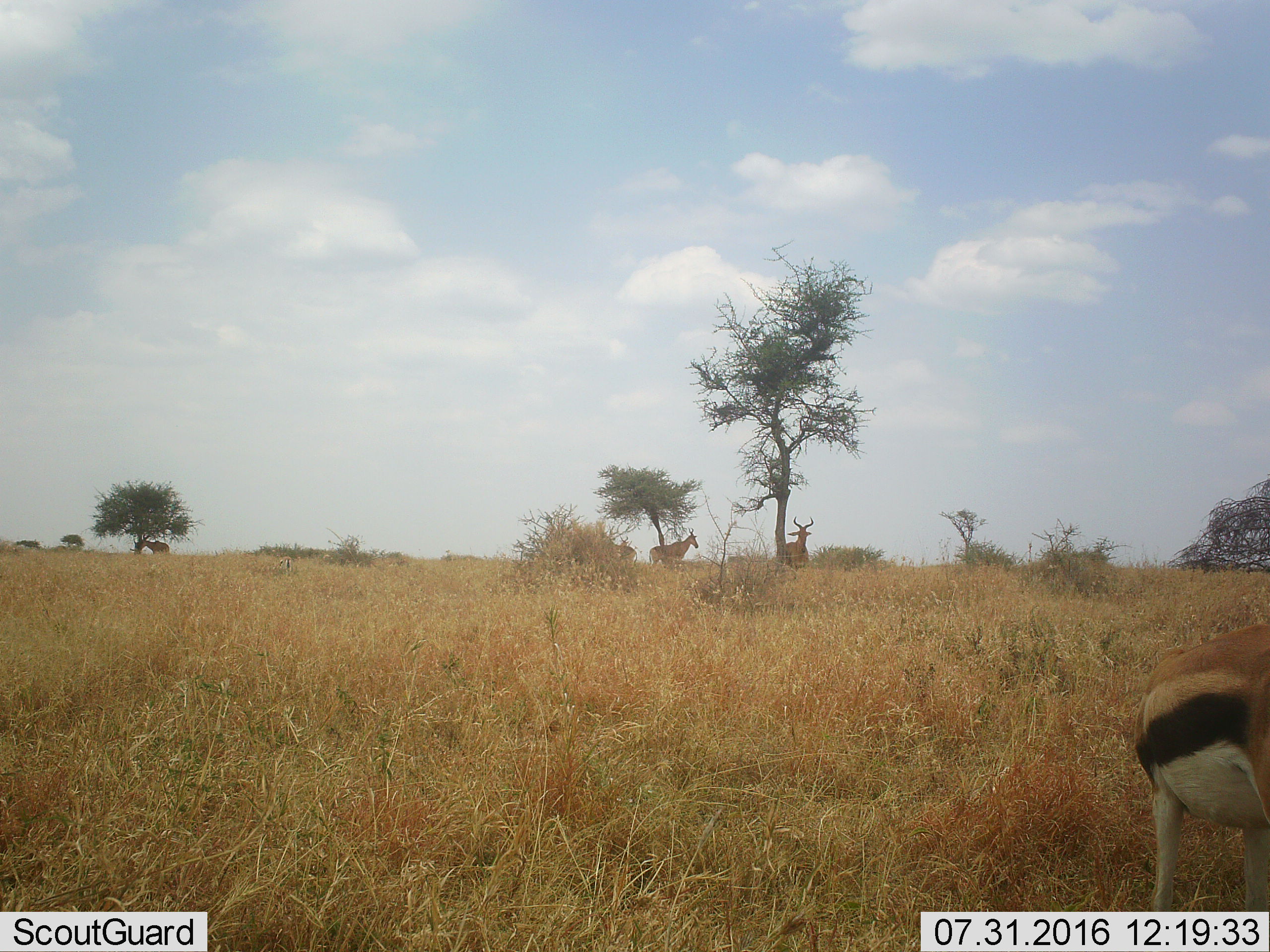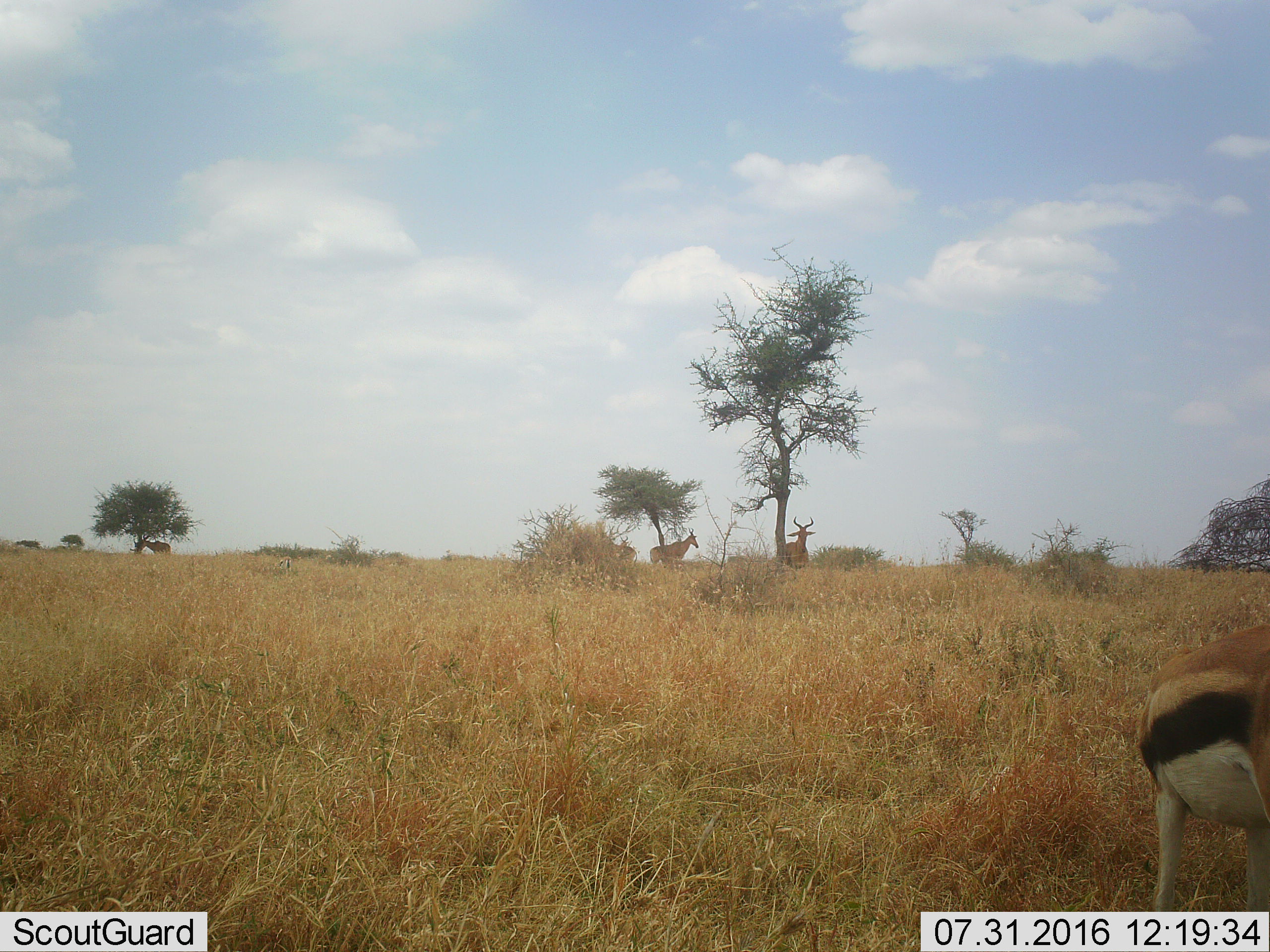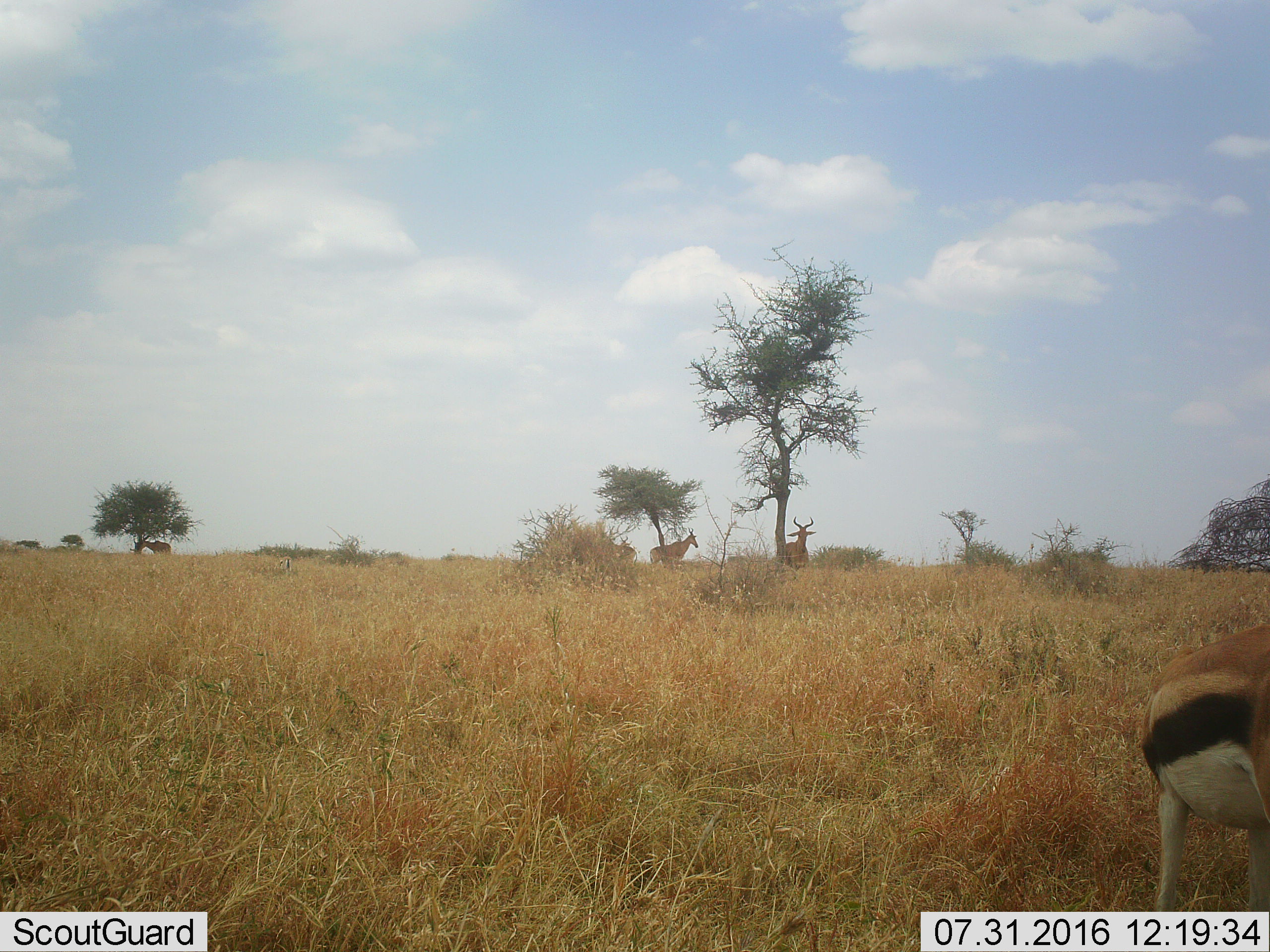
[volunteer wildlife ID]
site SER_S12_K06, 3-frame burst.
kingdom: Animalia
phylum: Chordata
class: Mammalia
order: Artiodactyla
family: Bovidae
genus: Eudorcas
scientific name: Eudorcas thomsonii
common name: thomson's gazelle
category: gazellethomsons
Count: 1.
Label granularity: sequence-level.